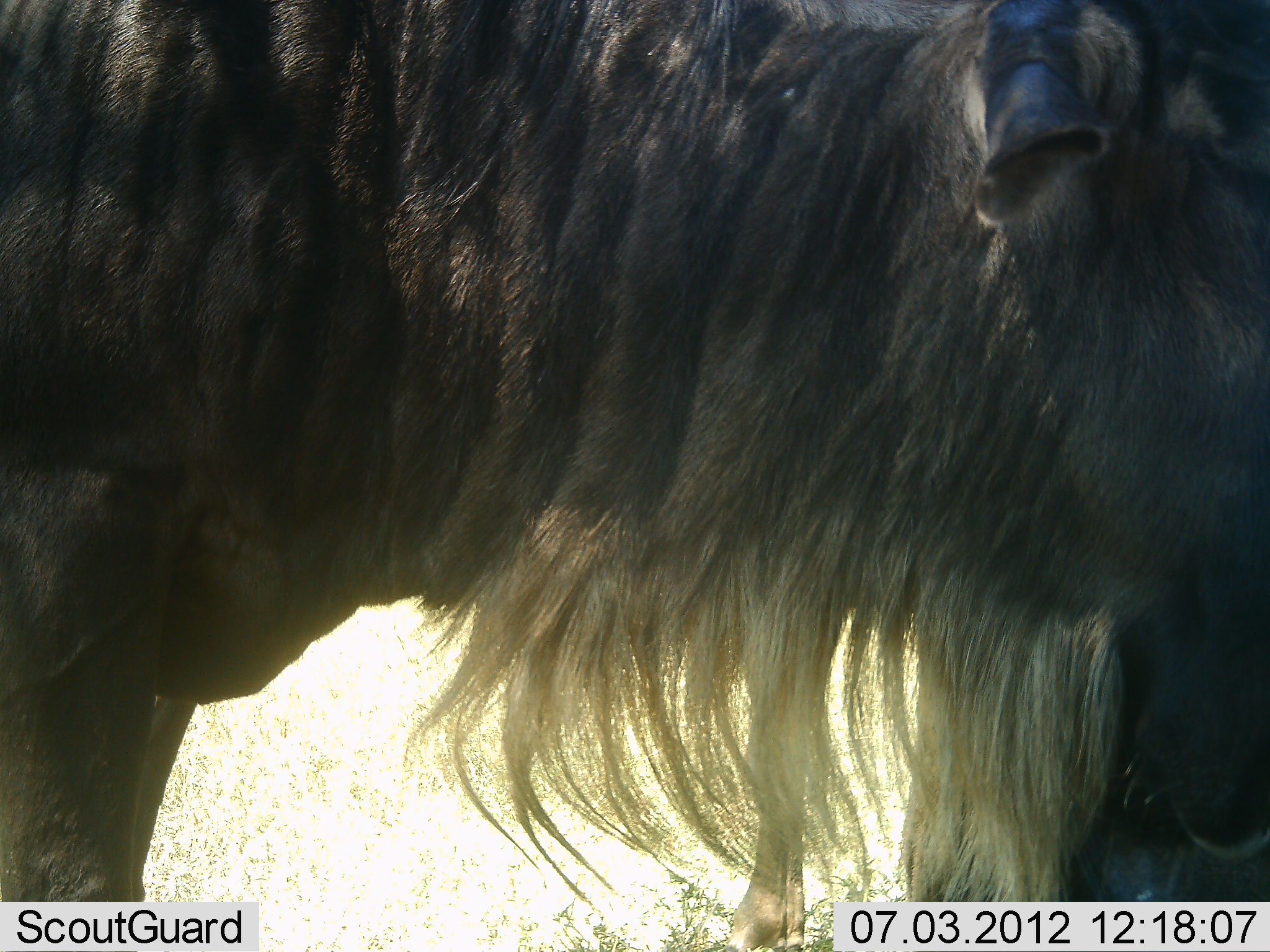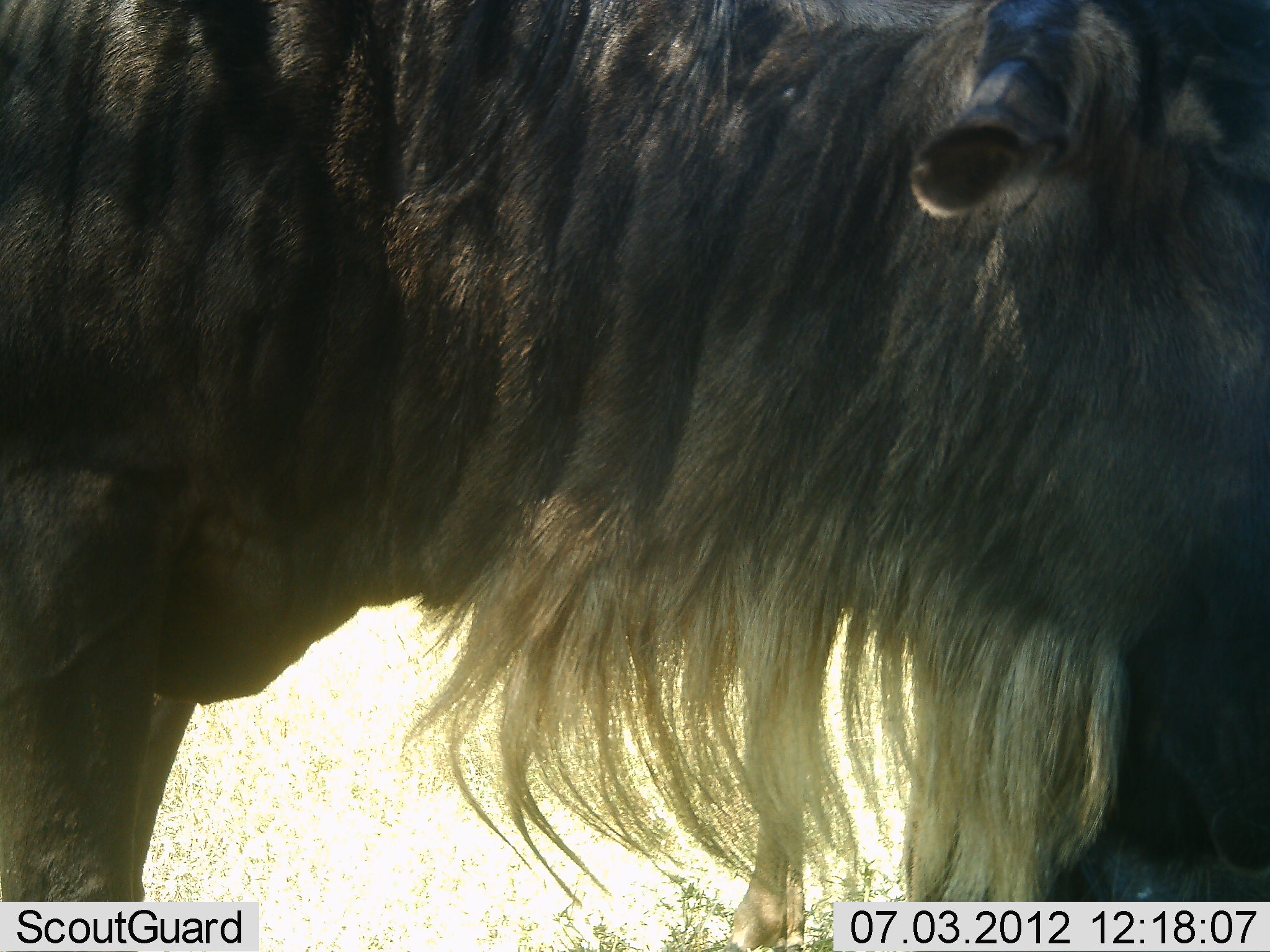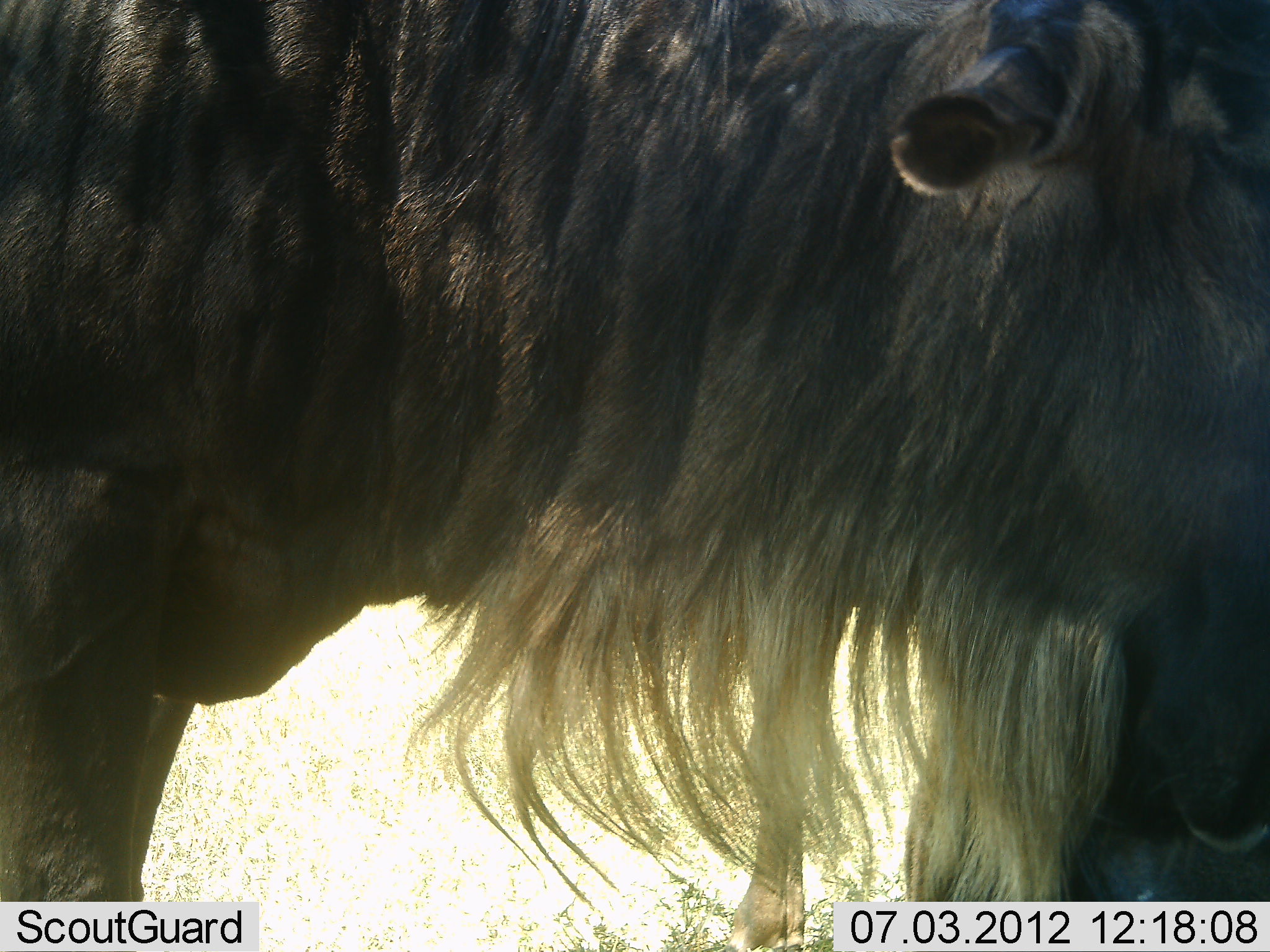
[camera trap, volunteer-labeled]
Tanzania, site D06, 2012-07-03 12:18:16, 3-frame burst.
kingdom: Animalia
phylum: Chordata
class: Mammalia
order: Artiodactyla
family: Bovidae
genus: Connochaetes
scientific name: Connochaetes taurinus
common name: blue wildebeest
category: wildebeest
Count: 1.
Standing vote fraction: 100%.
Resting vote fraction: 0%.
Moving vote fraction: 0%.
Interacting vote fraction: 0%.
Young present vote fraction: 0%.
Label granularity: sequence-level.